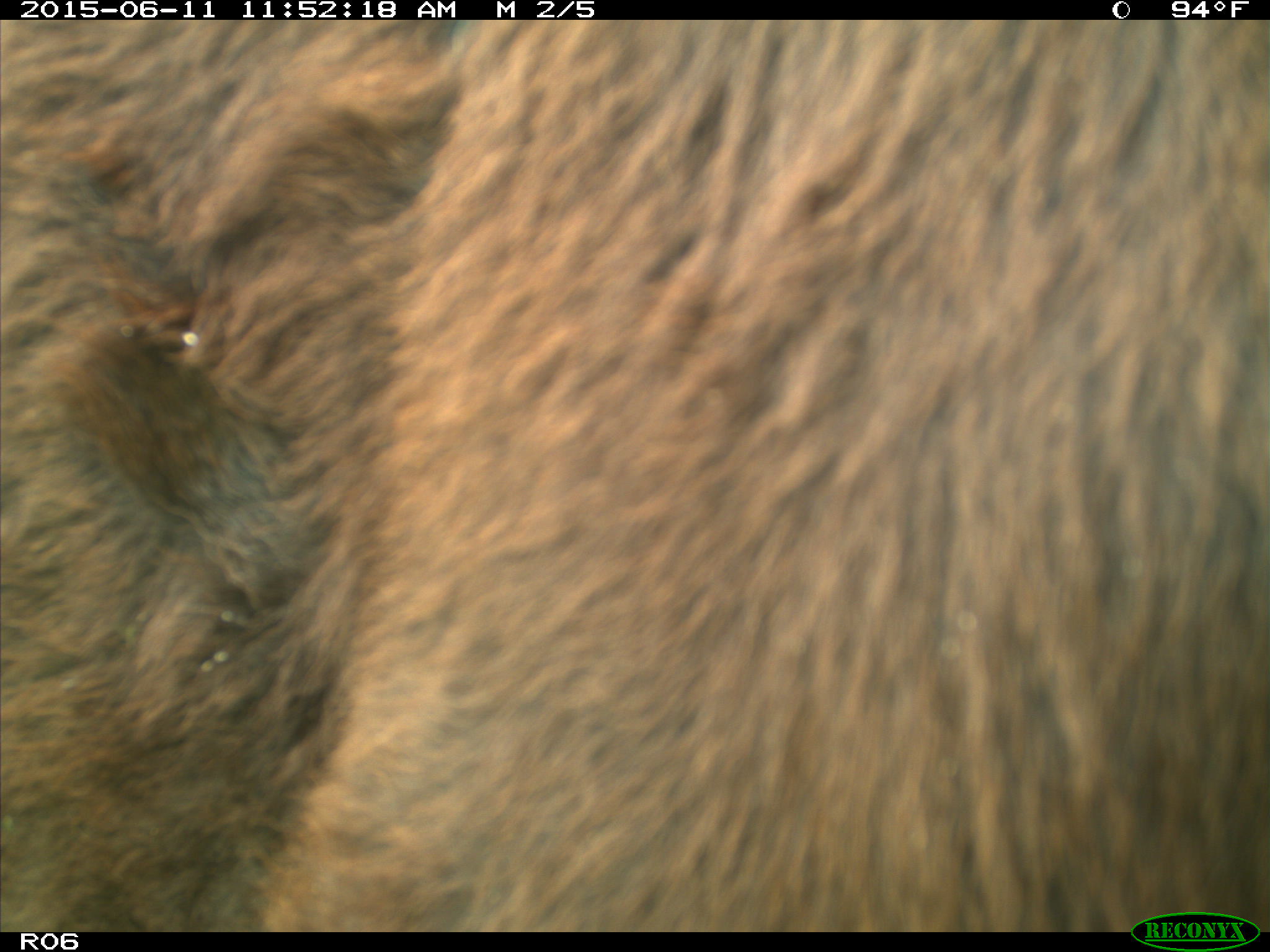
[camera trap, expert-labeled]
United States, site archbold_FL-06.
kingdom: Animalia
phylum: Chordata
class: Mammalia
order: Artiodactyla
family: Bovidae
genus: Bos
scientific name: Bos taurus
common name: domestic cow